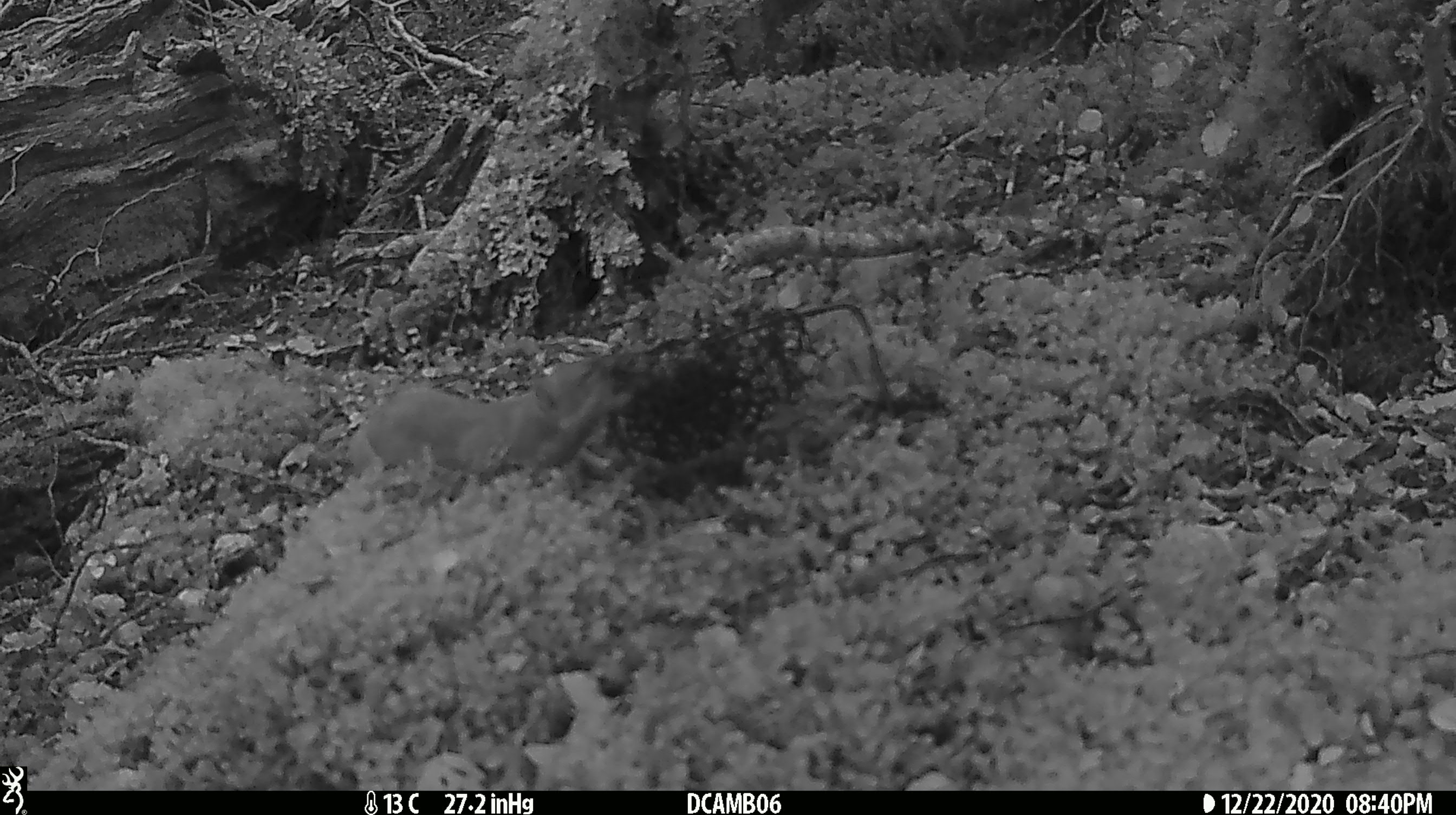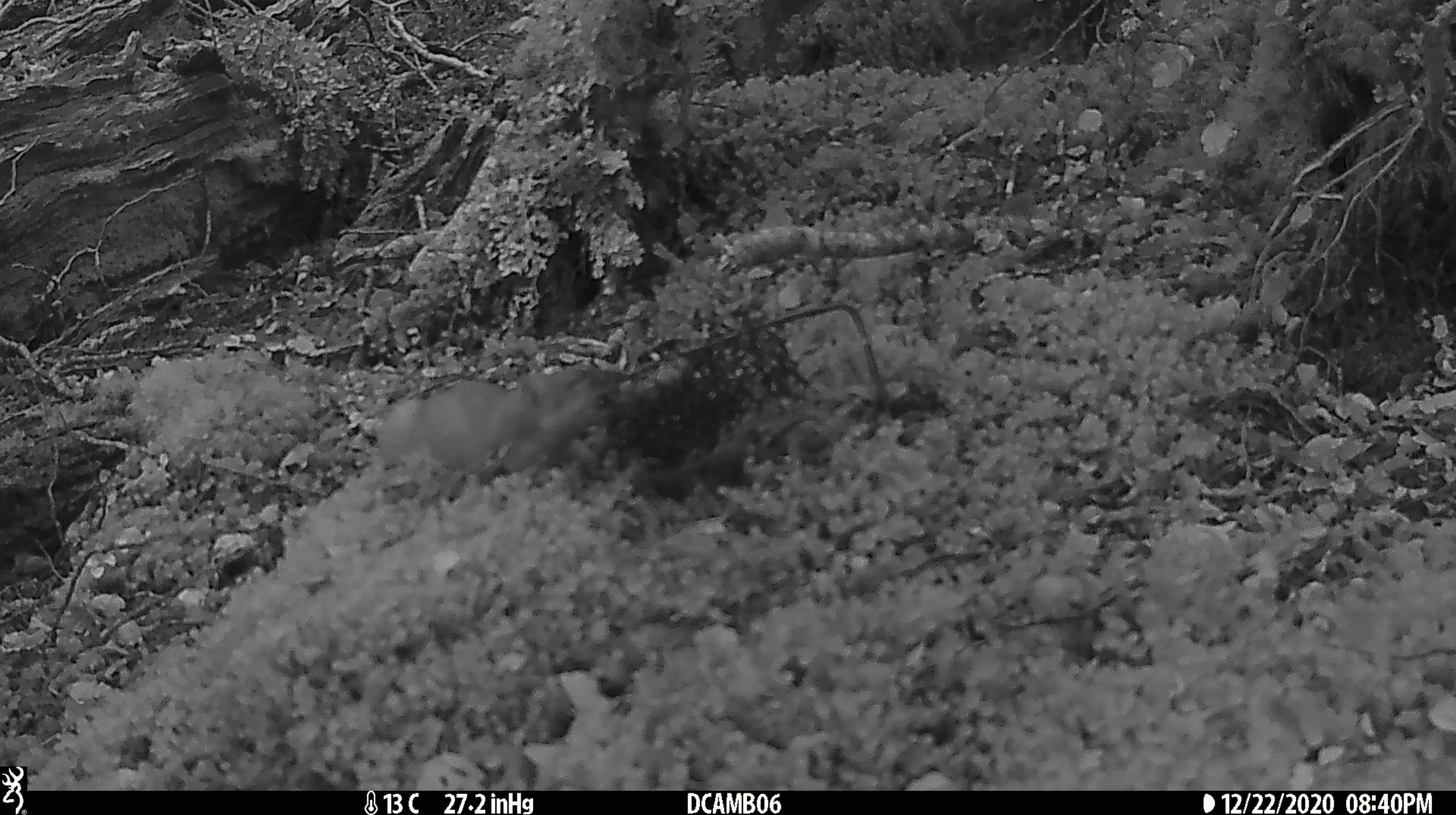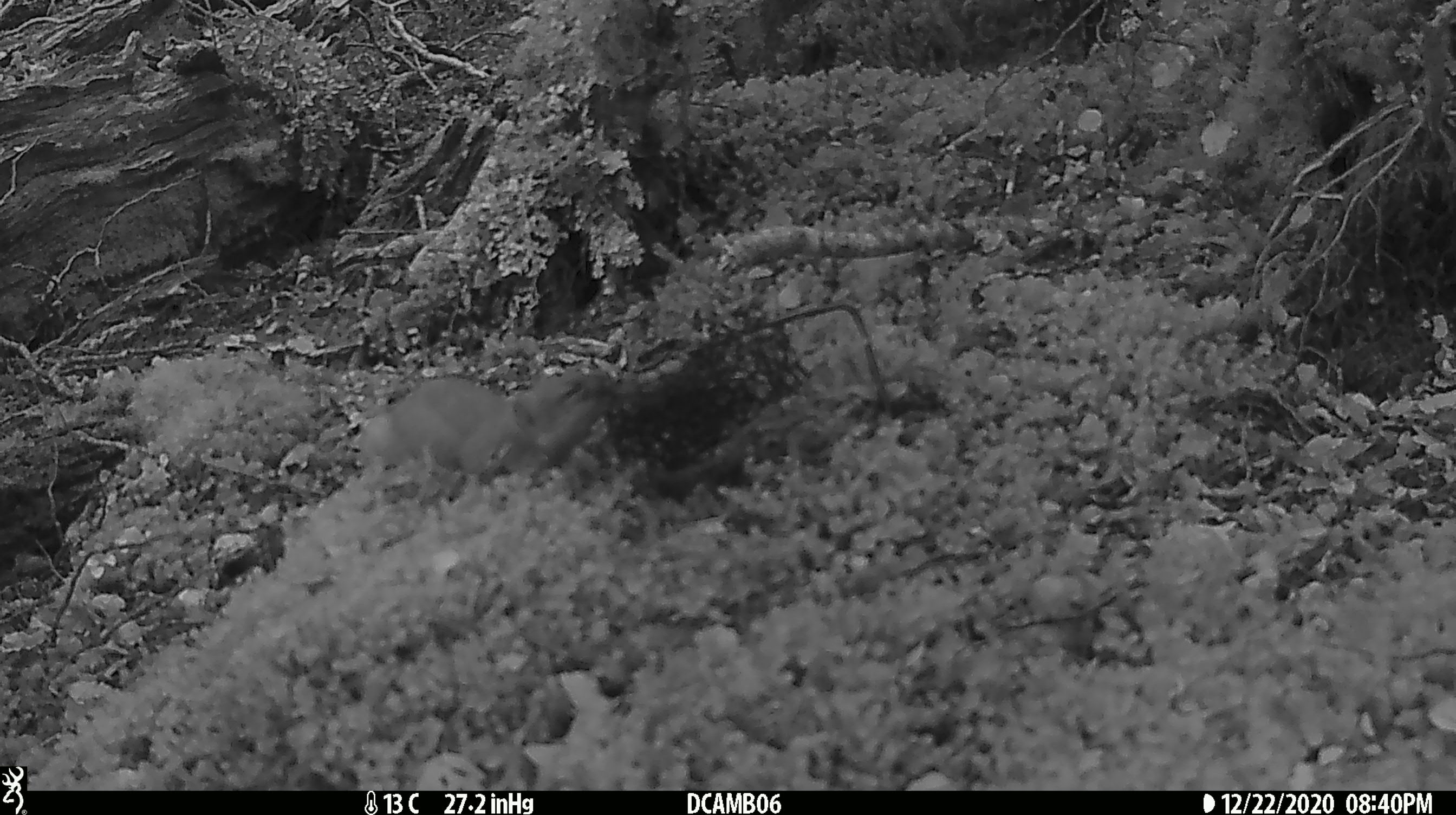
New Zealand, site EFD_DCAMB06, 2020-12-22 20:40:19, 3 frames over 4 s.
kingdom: Animalia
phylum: Chordata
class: Mammalia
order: Carnivora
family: Mustelidae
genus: Mustela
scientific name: Mustela erminea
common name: stoat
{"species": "stoat (Mustela erminea)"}